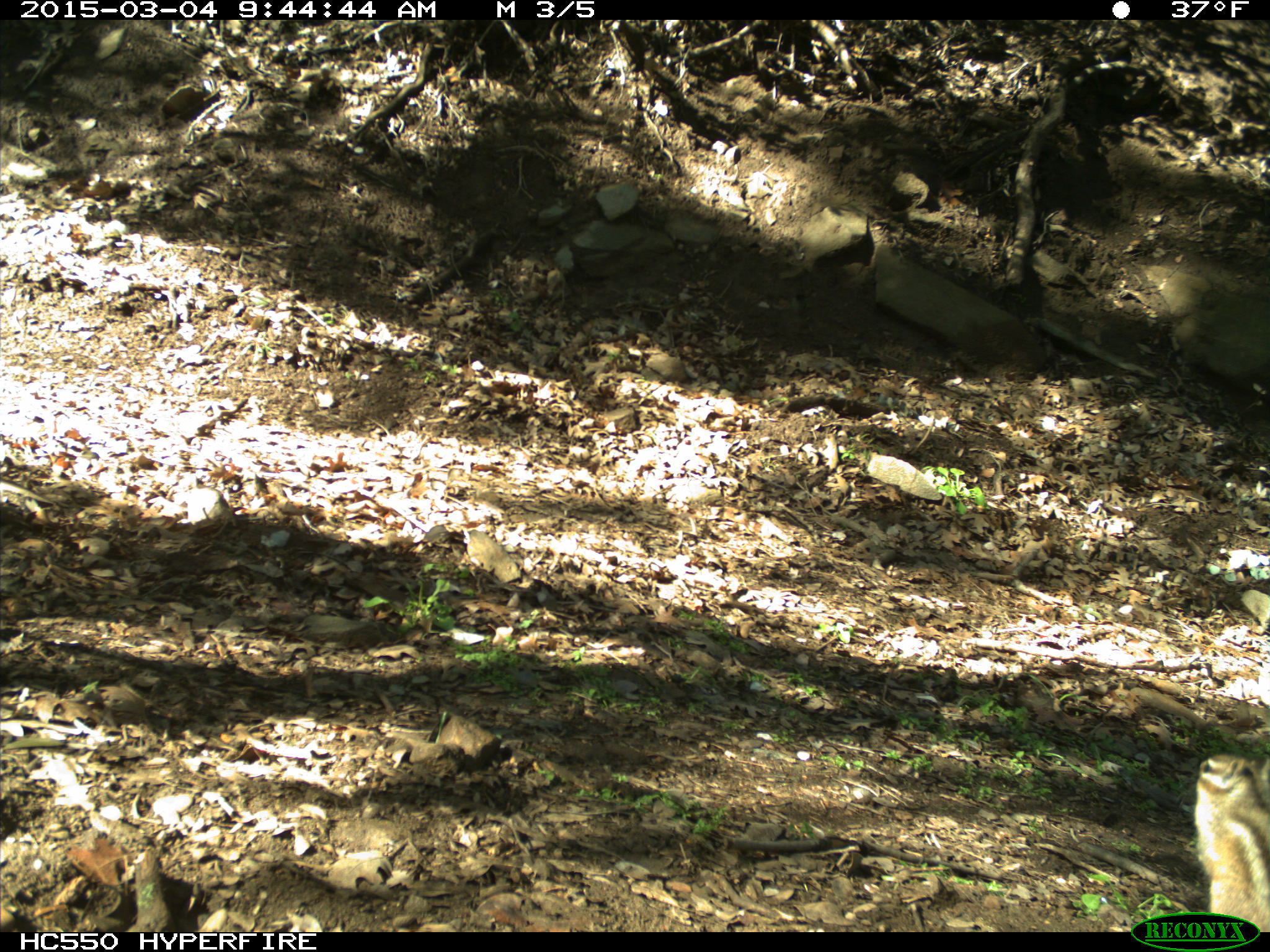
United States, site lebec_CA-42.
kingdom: Animalia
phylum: Chordata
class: Mammalia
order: Rodentia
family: Sciuridae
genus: Tamias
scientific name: Tamias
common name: chipmunk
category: unidentified chipmunk